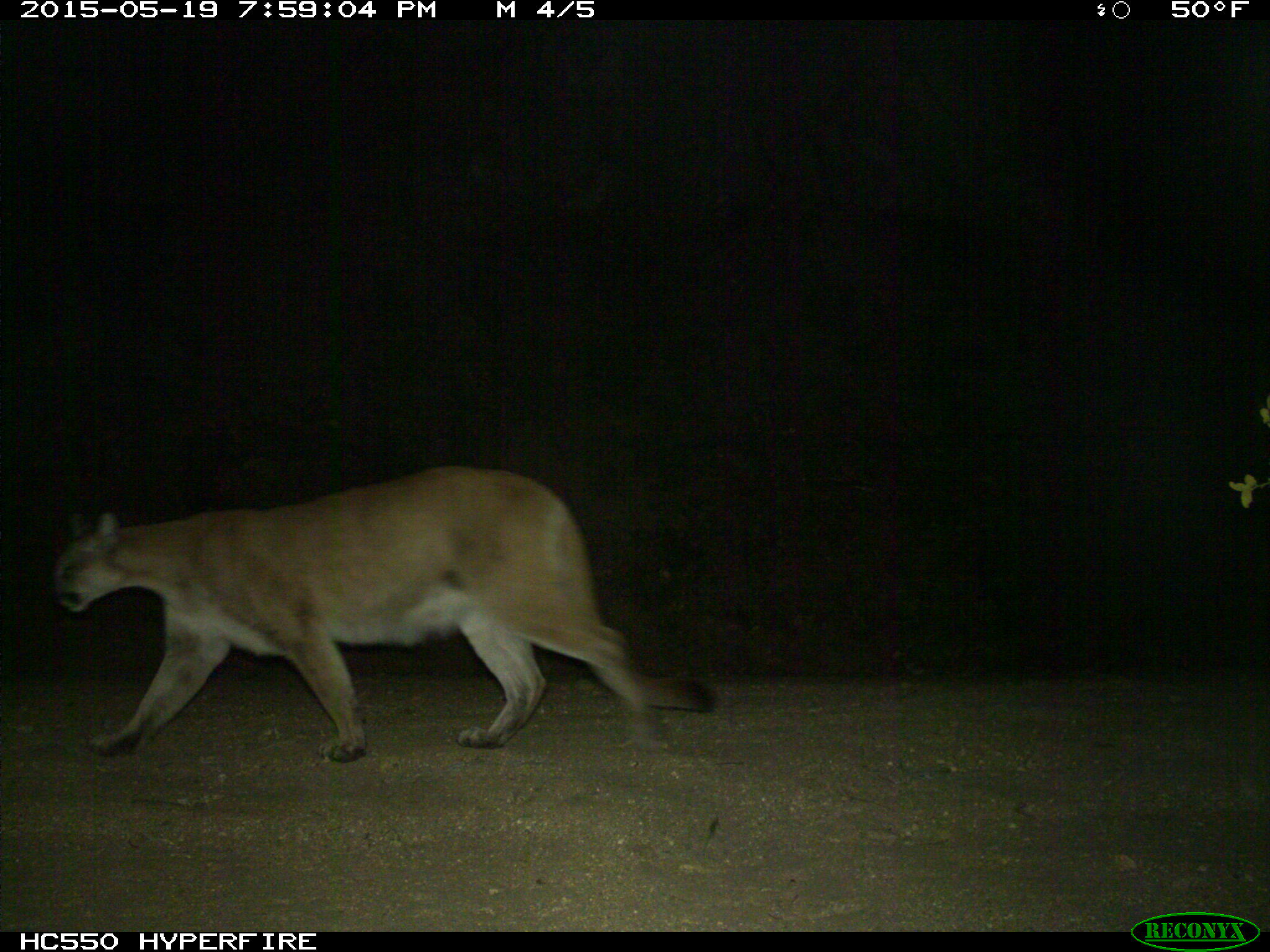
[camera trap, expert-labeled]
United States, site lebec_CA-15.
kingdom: Animalia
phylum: Chordata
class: Mammalia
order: Carnivora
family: Felidae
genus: Puma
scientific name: Puma concolor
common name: mountain lion